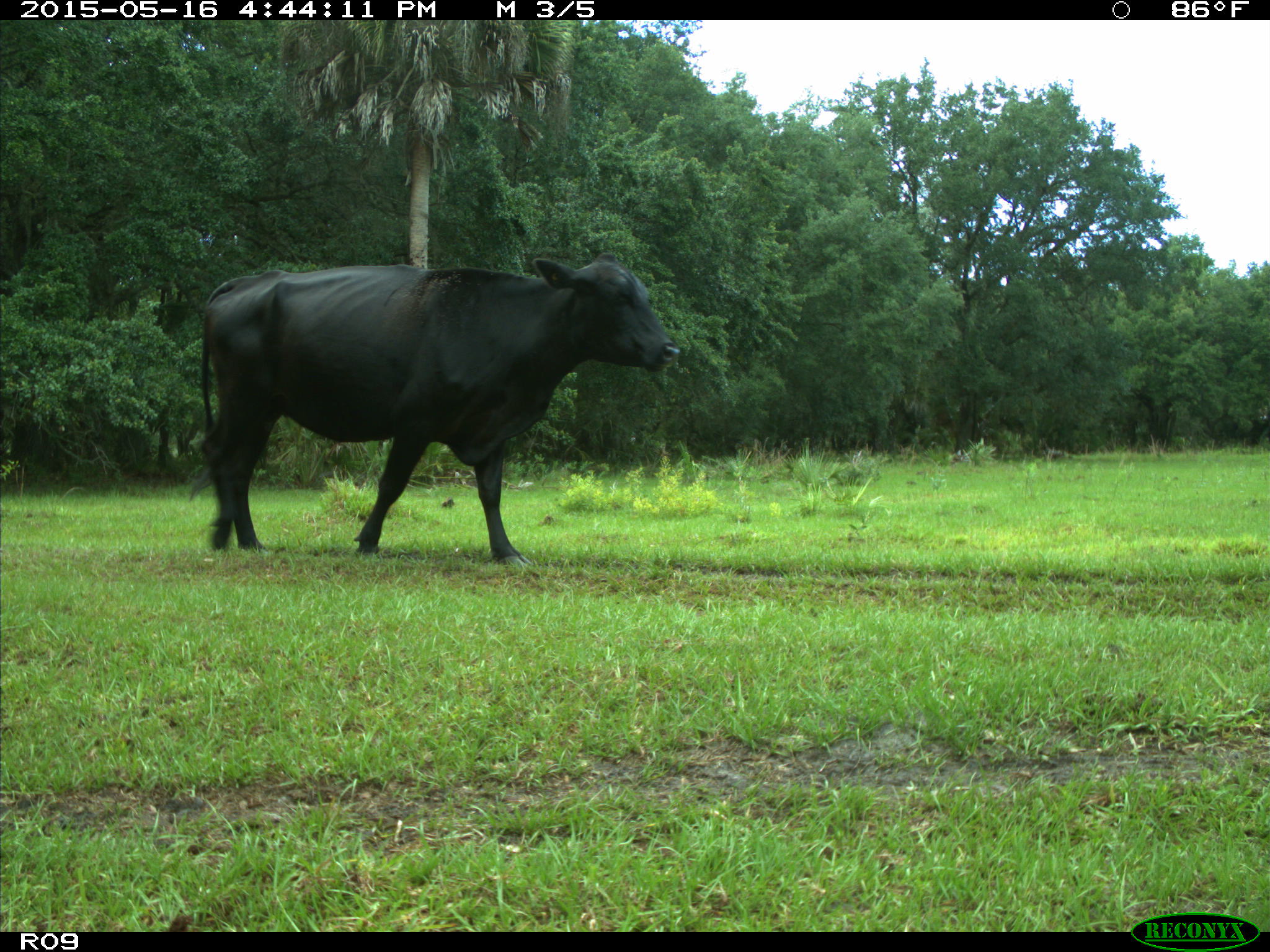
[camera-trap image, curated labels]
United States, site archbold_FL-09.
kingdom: Animalia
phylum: Chordata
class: Mammalia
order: Artiodactyla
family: Bovidae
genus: Bos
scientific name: Bos taurus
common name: domestic cow